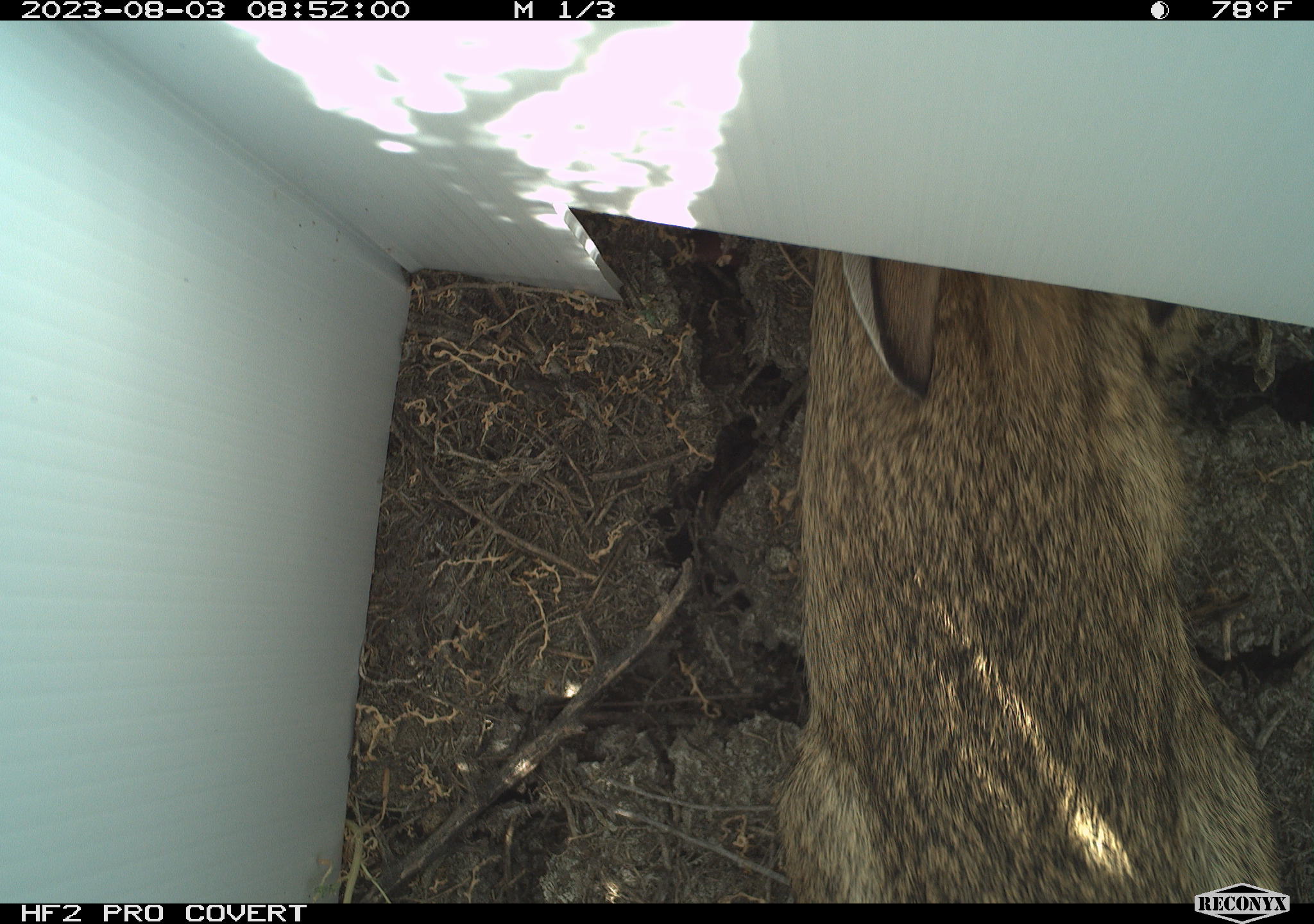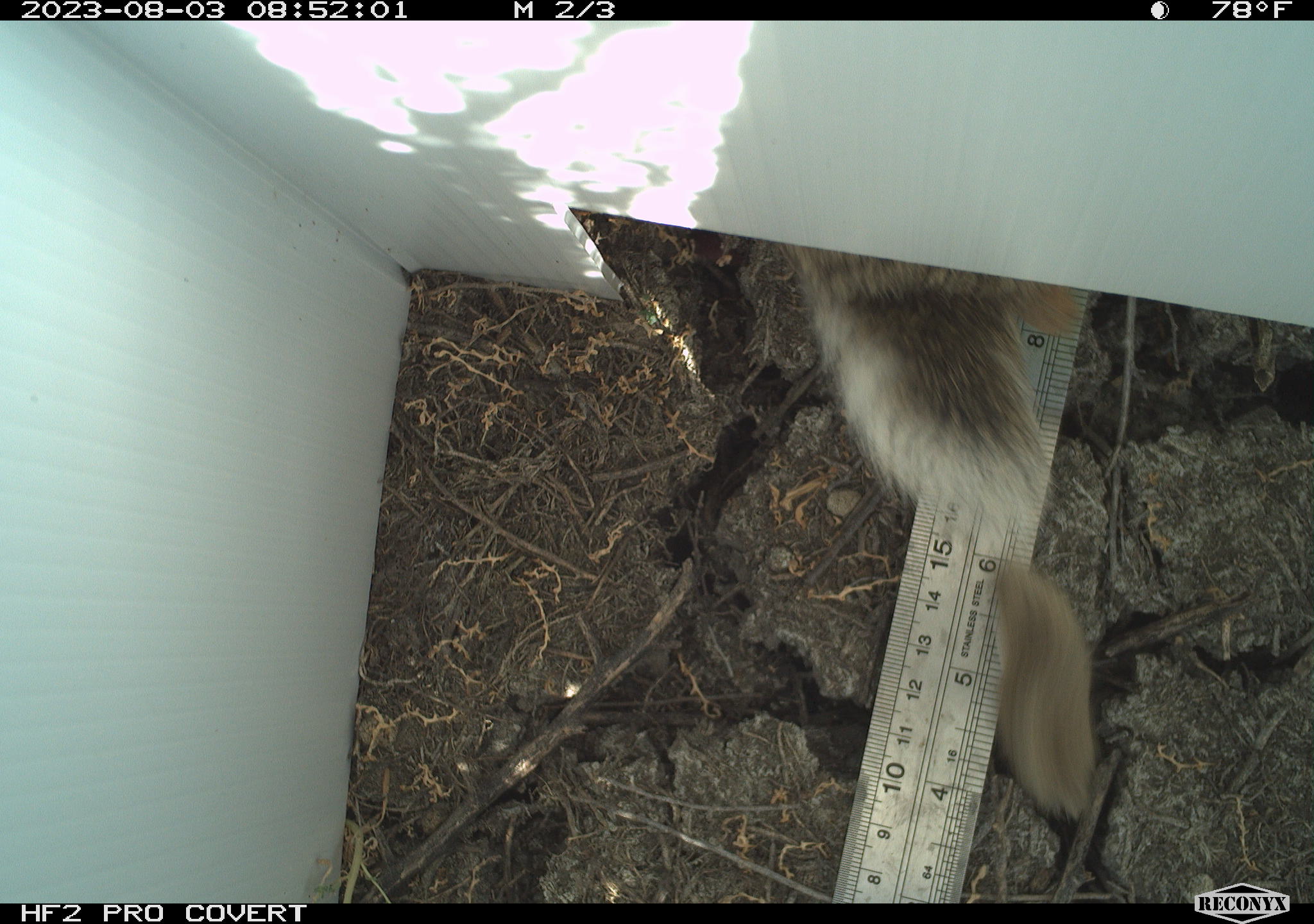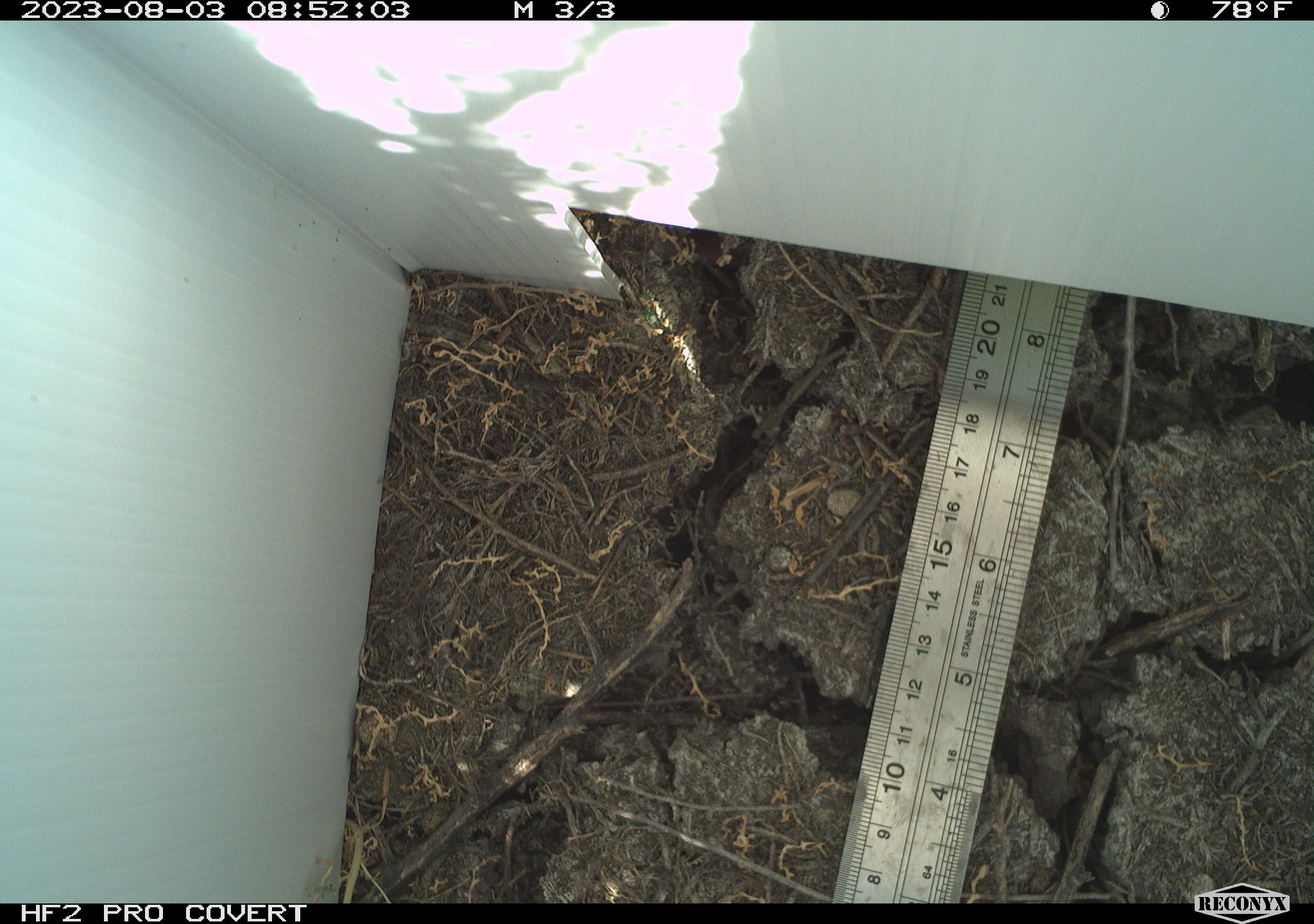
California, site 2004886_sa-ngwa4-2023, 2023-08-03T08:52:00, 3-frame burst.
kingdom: Animalia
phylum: Chordata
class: Mammalia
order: Lagomorpha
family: Leporidae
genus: Sylvilagus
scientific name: Sylvilagus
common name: cottontail rabbits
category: sylvilagus species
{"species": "sylvilagus species (cottontail rabbits) (Sylvilagus)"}